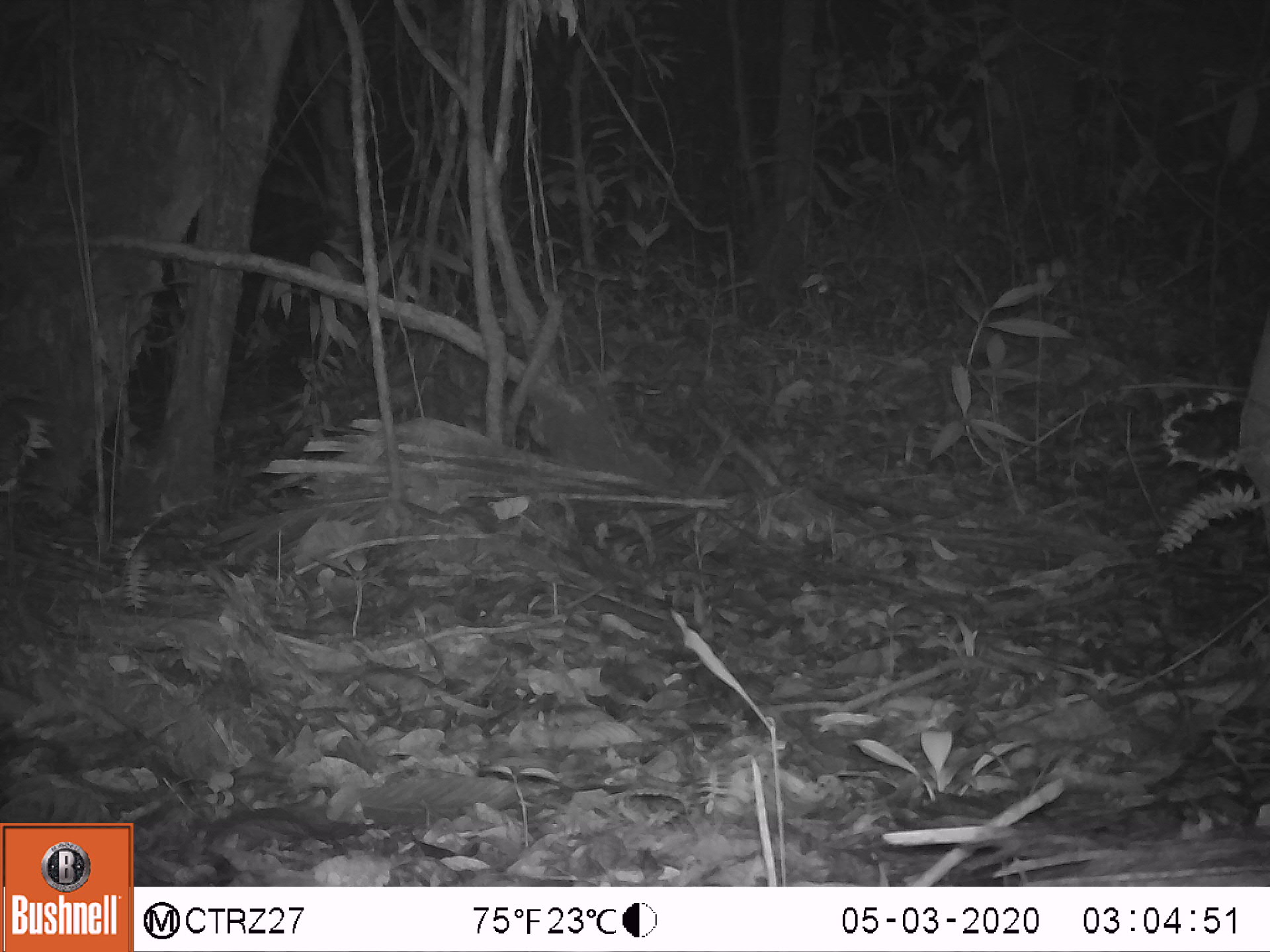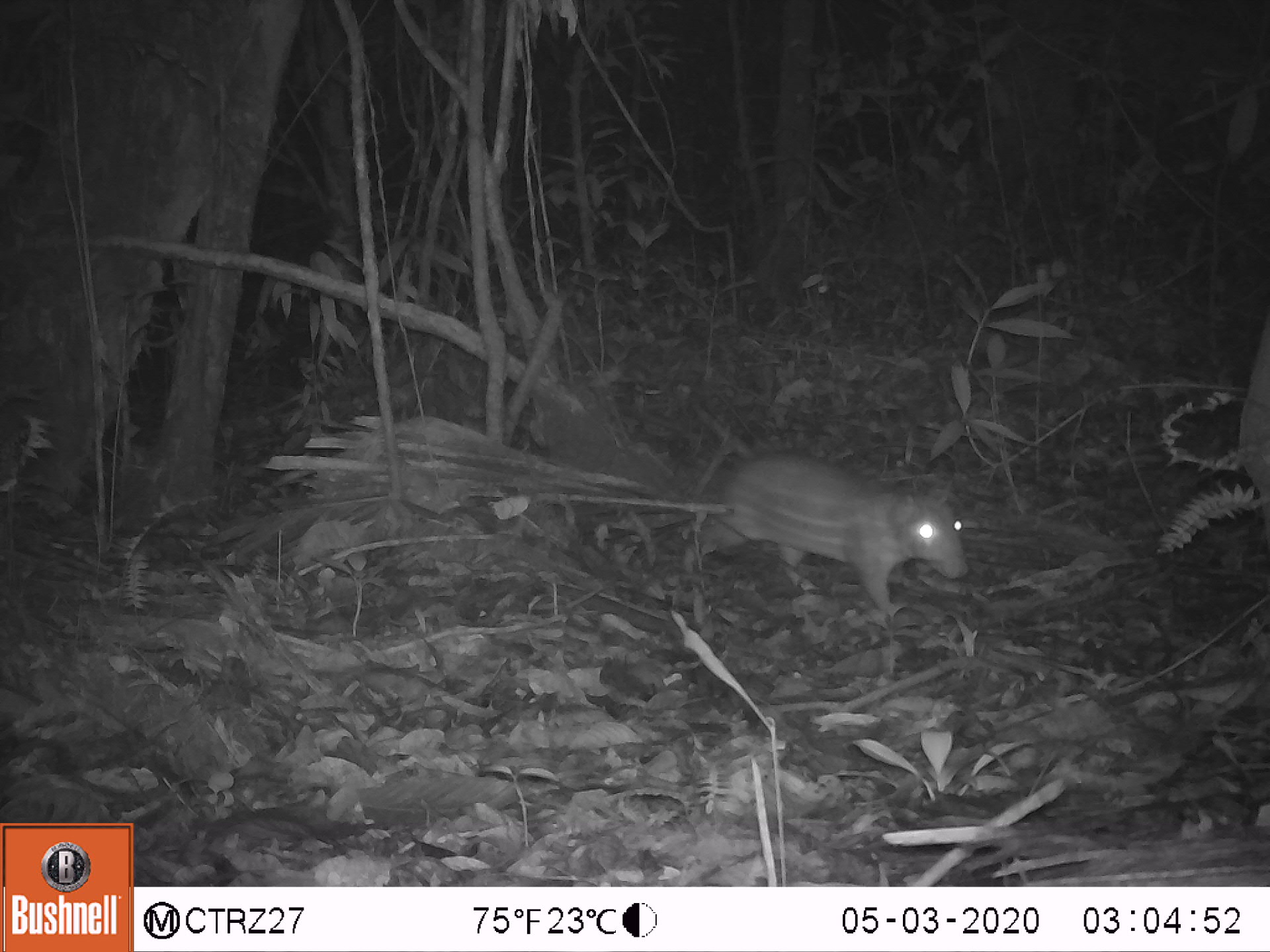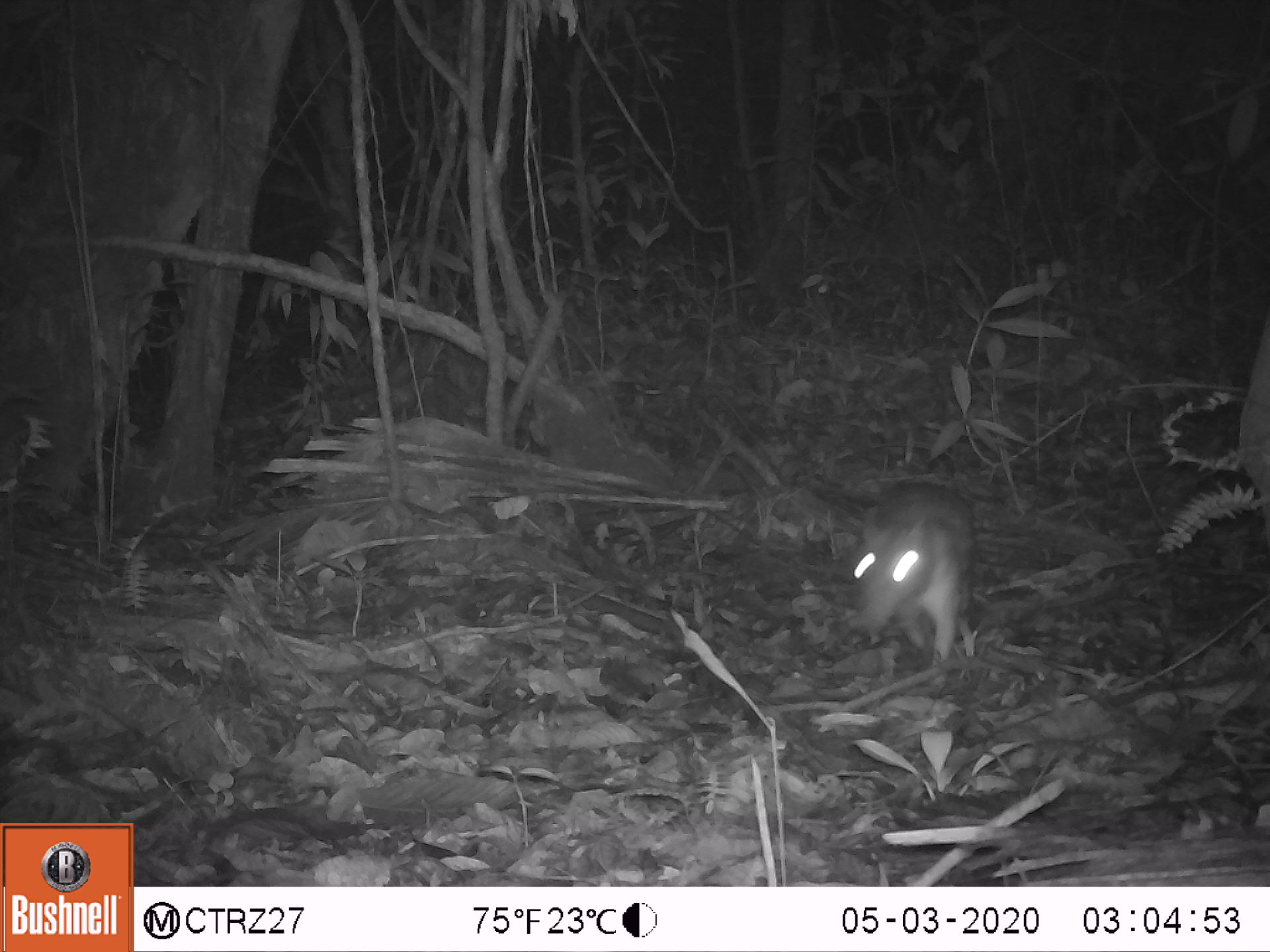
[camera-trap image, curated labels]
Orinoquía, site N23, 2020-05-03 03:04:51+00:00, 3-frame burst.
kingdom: Animalia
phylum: Chordata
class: Mammalia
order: Rodentia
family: Cuniculidae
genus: Cuniculus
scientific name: Cuniculus paca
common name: spotted paca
Spotted paca (Cuniculus paca).